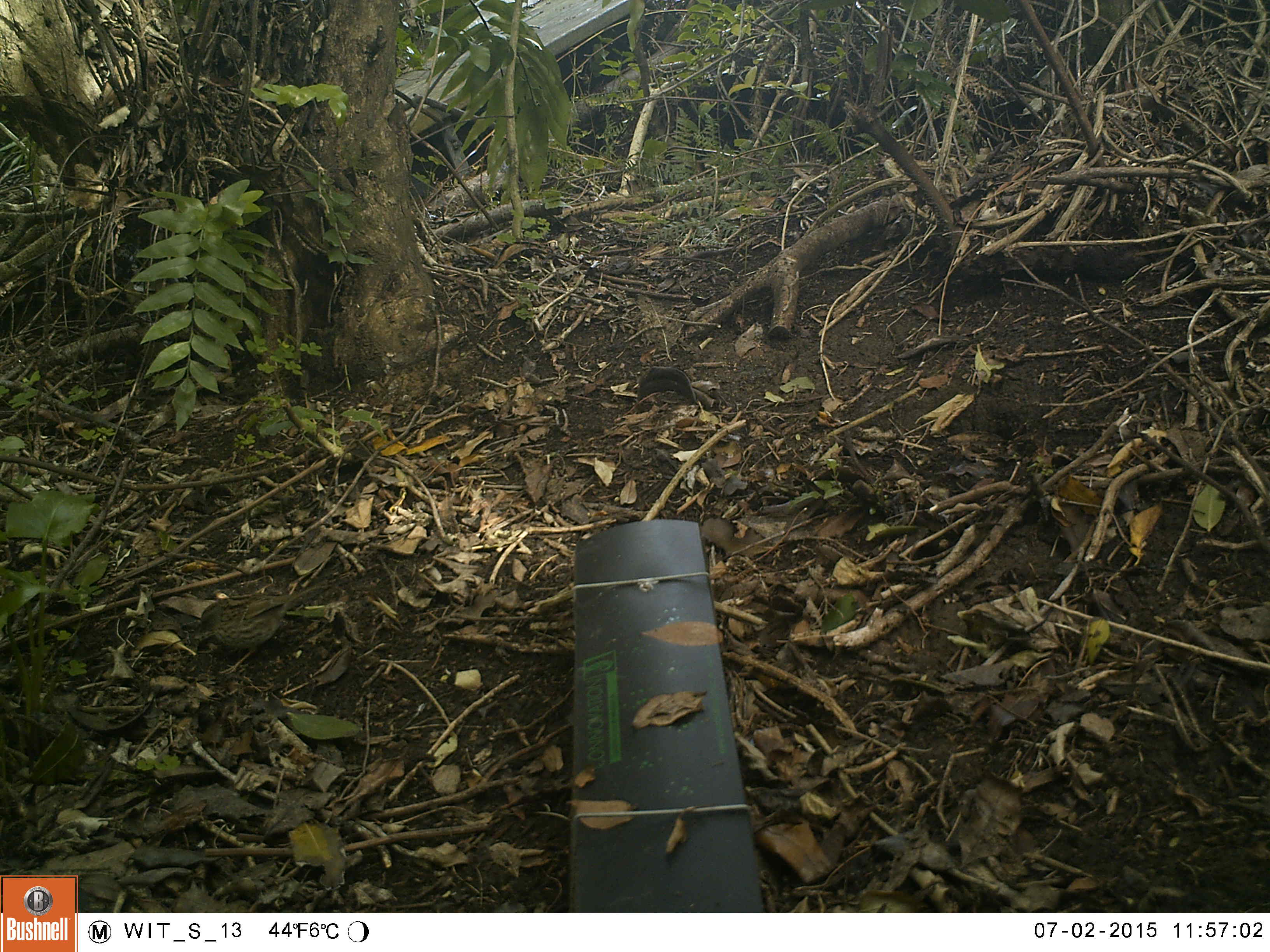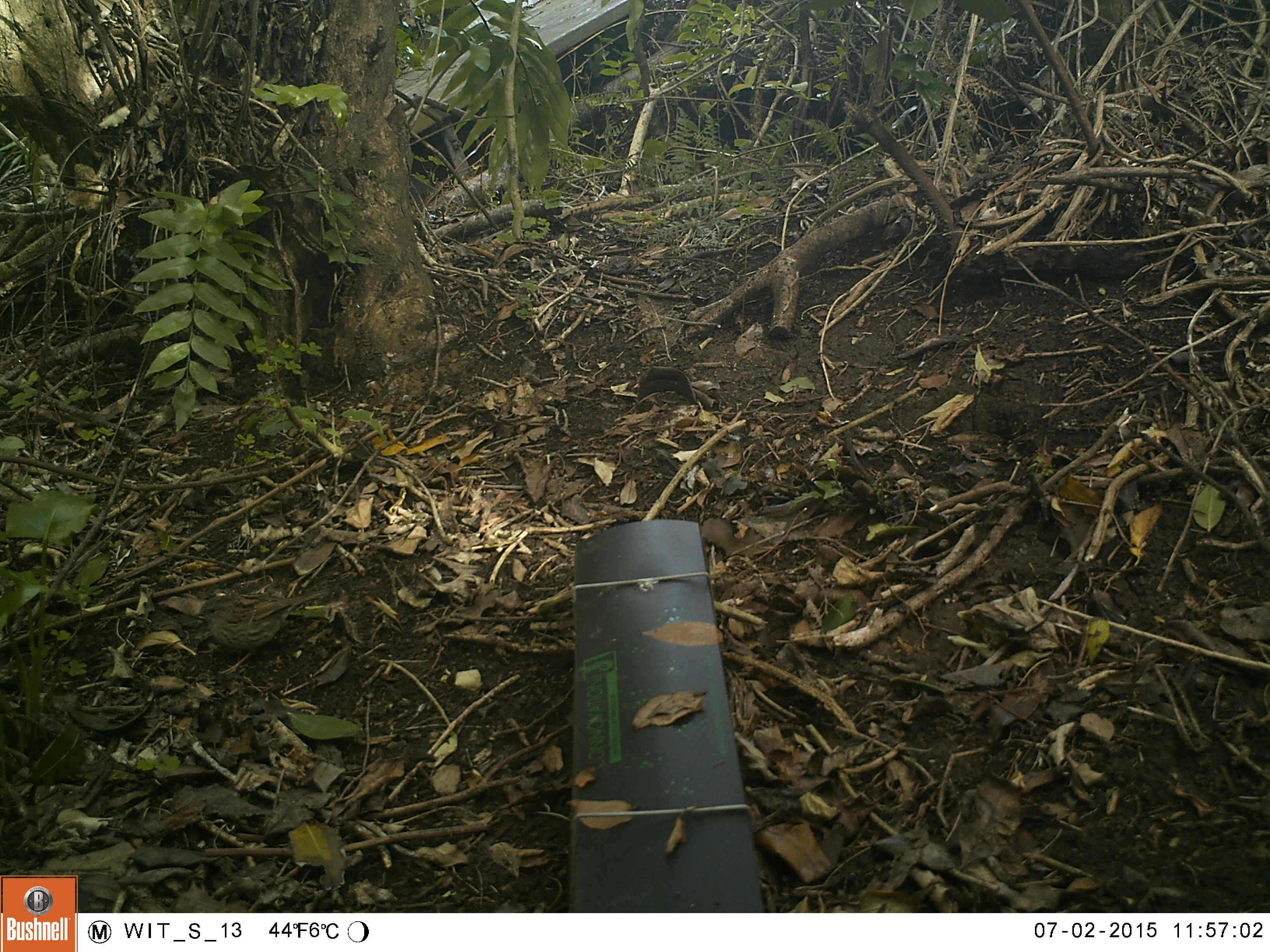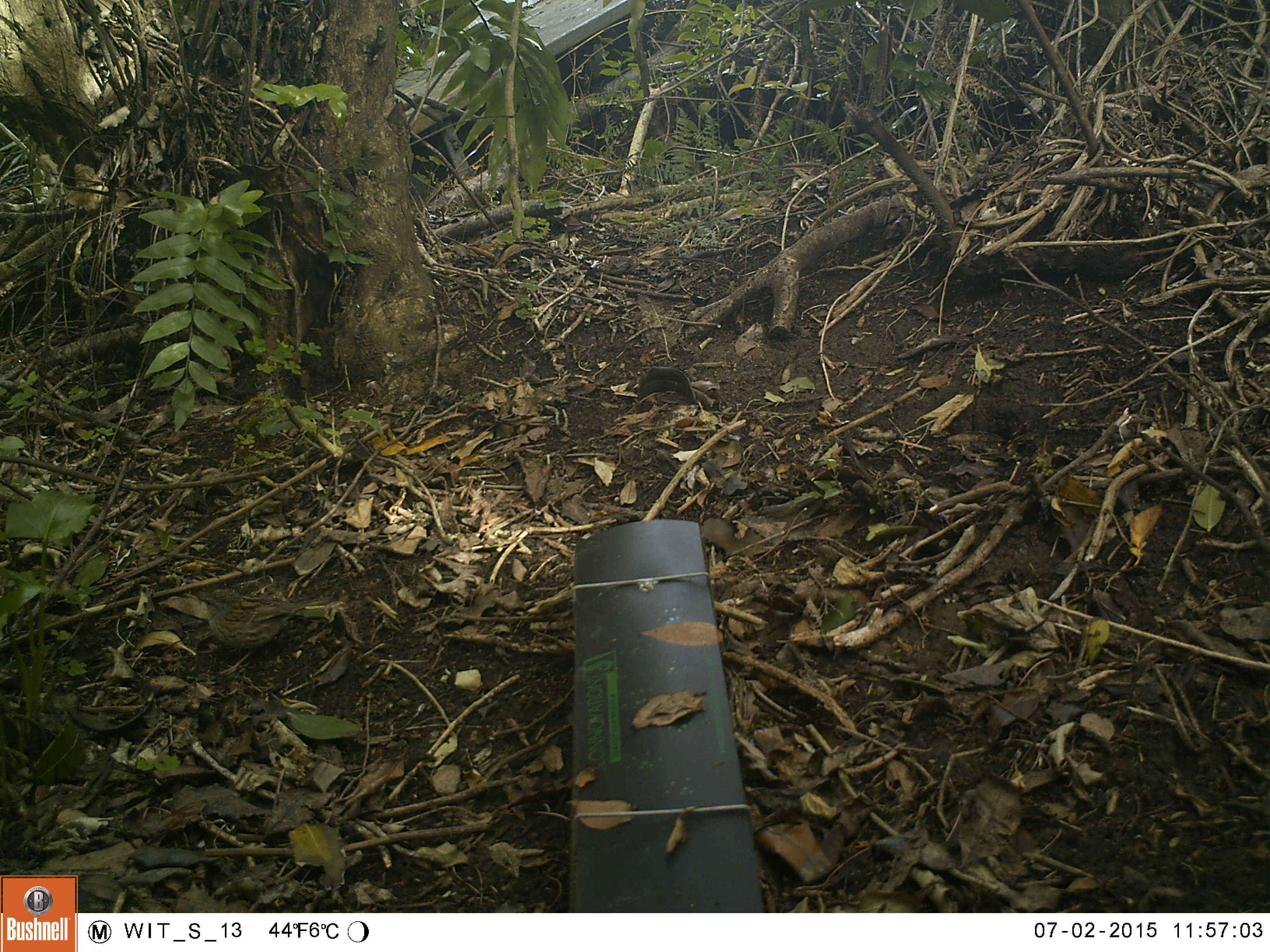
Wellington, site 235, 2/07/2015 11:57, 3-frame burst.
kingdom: Animalia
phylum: Chordata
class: Aves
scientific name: Aves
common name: bird